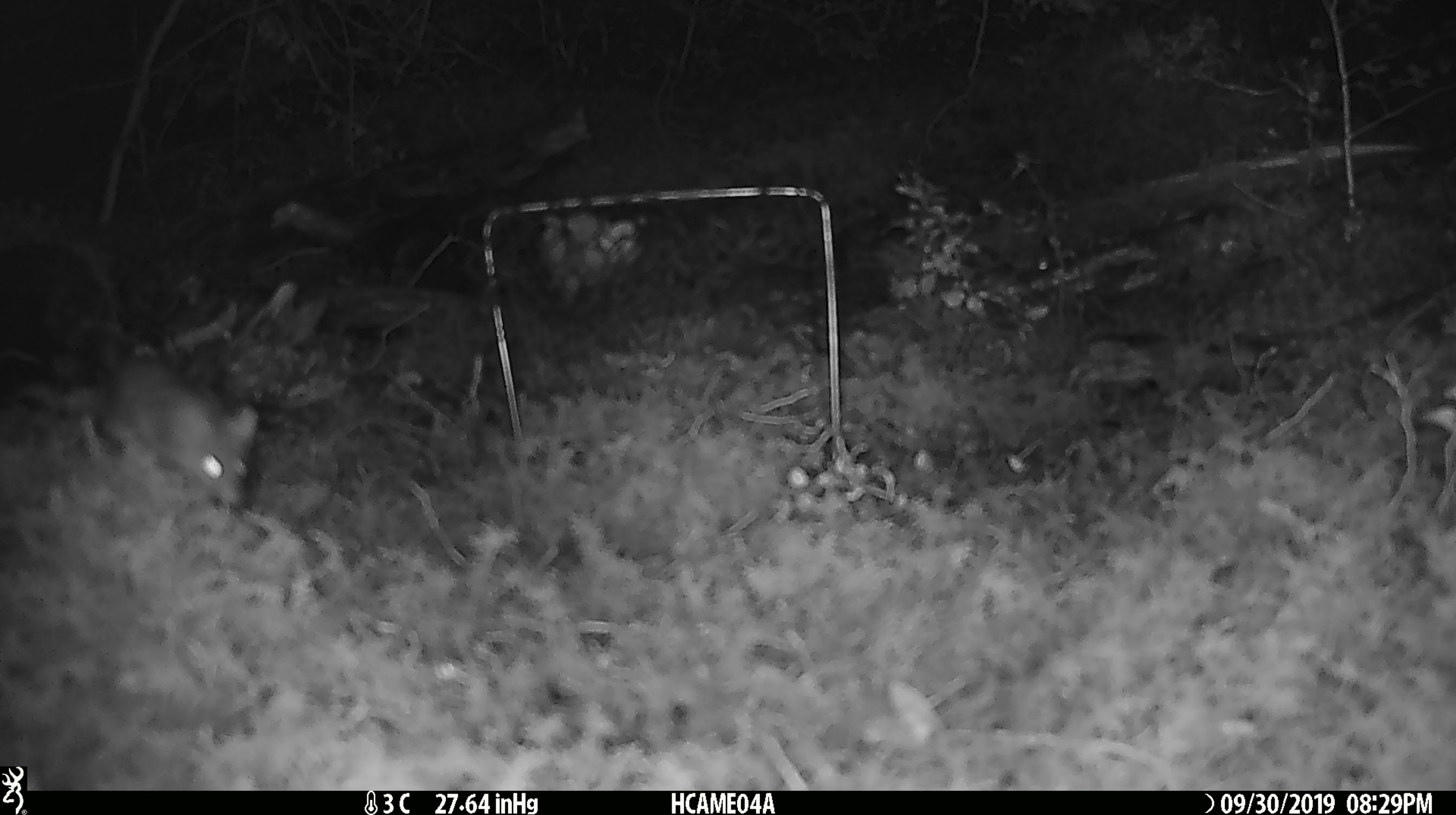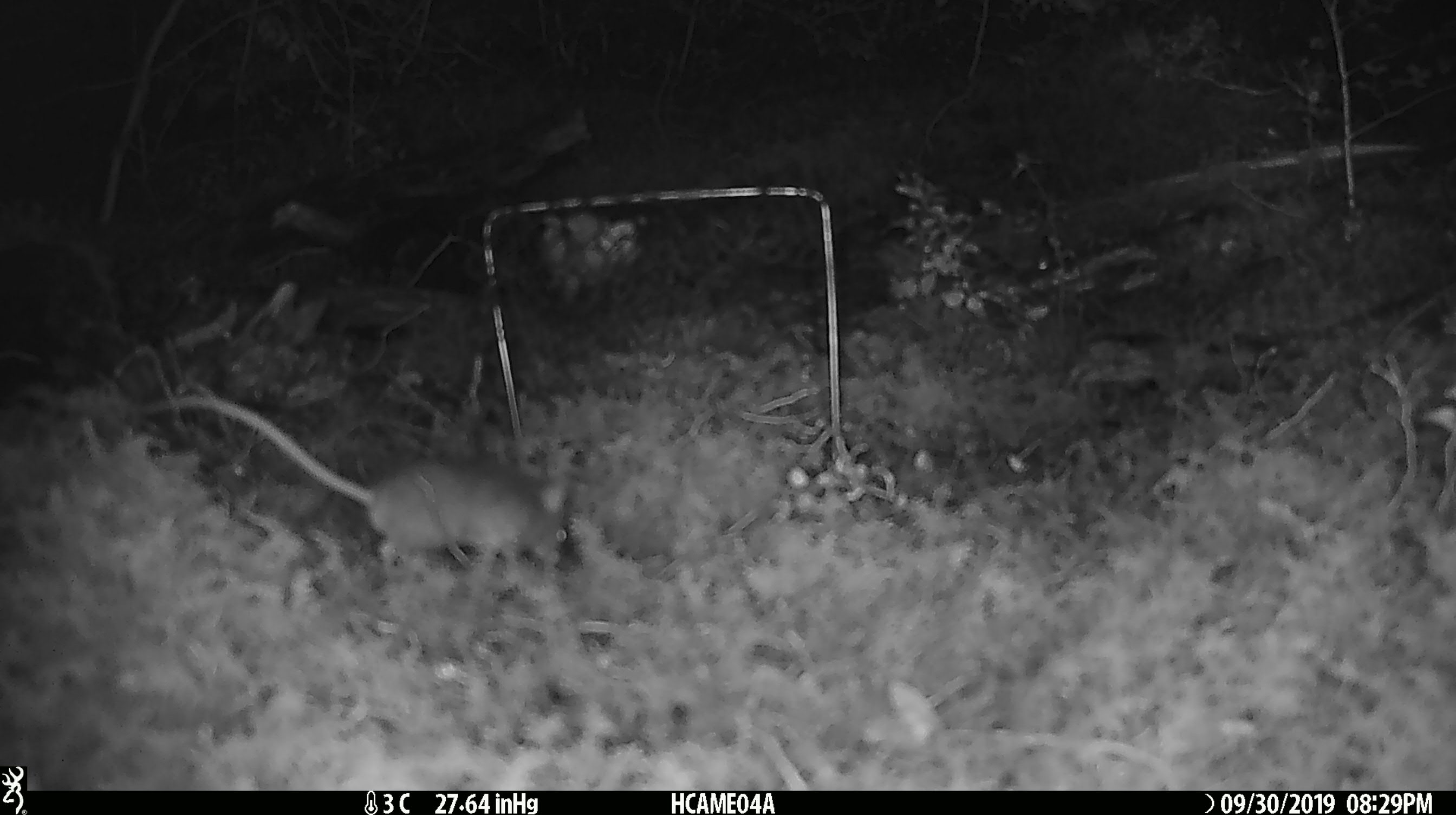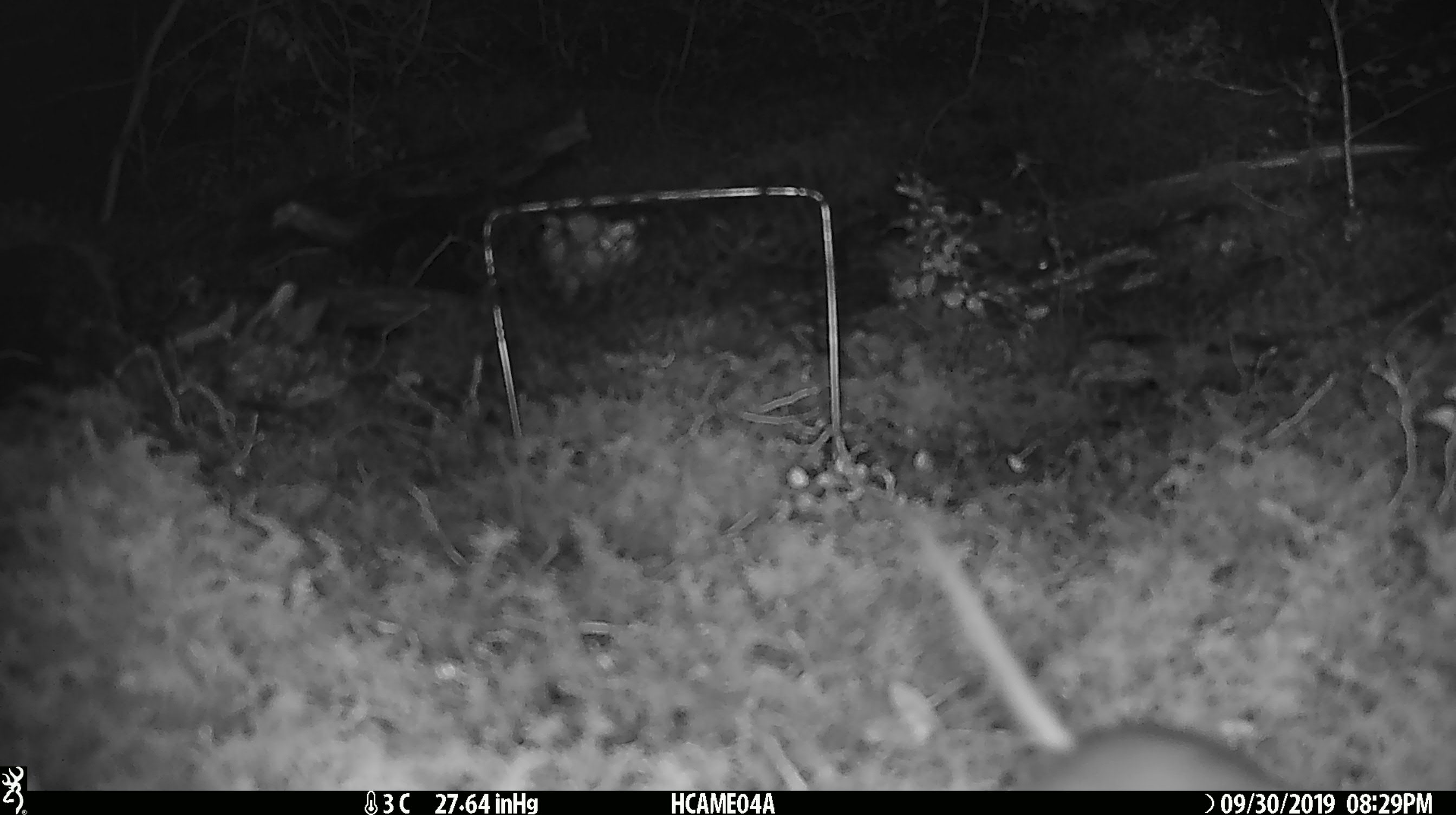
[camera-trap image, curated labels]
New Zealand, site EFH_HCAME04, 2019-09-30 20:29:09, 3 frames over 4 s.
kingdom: Animalia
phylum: Chordata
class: Mammalia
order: Rodentia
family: Muridae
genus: Mus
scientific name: Mus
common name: mouse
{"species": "mouse (Mus)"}